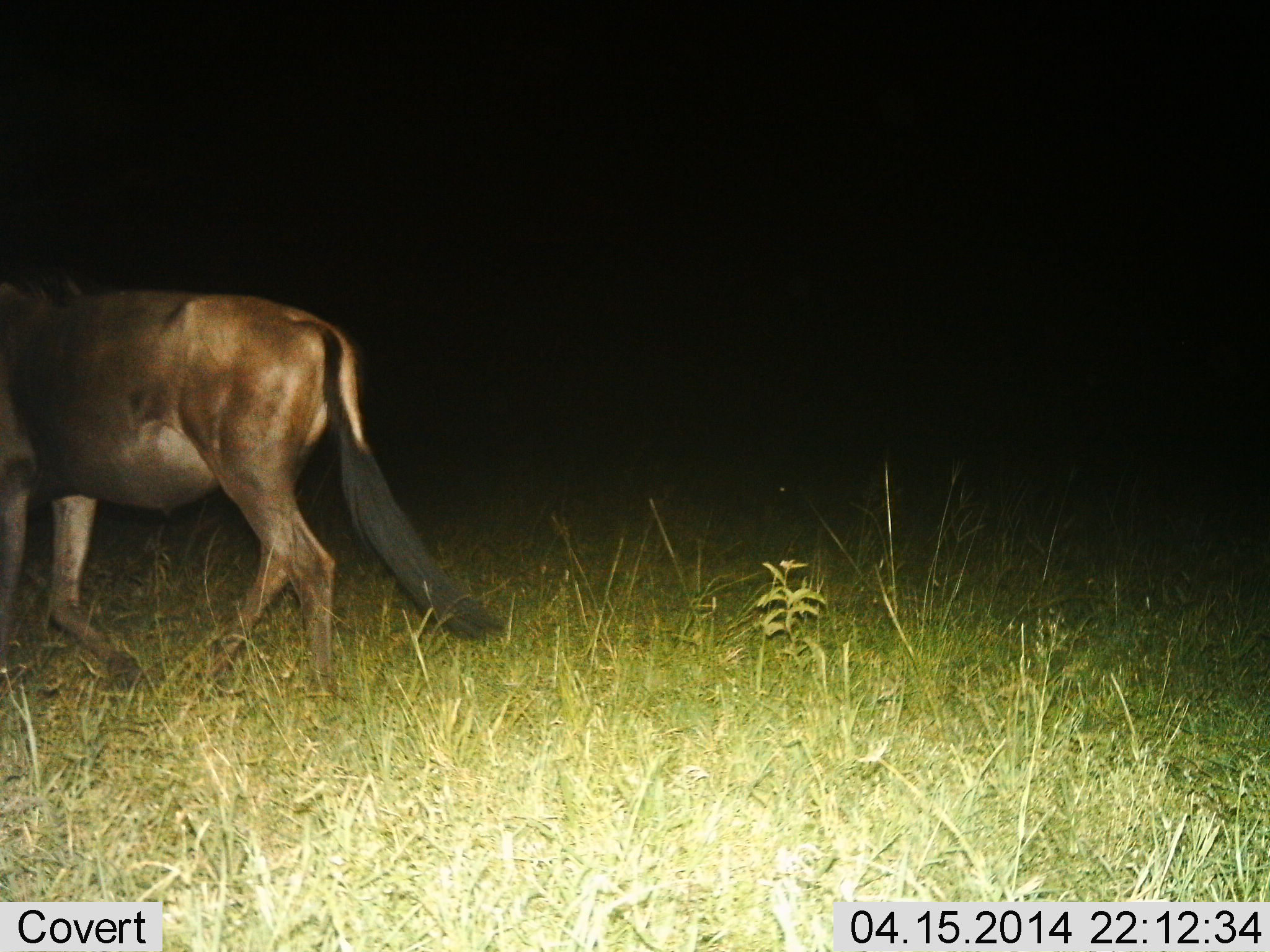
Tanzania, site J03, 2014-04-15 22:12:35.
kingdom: Animalia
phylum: Chordata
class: Mammalia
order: Artiodactyla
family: Bovidae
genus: Connochaetes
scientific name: Connochaetes taurinus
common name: blue wildebeest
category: wildebeest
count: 1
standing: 0%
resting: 0%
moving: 100%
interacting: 0%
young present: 0%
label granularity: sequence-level